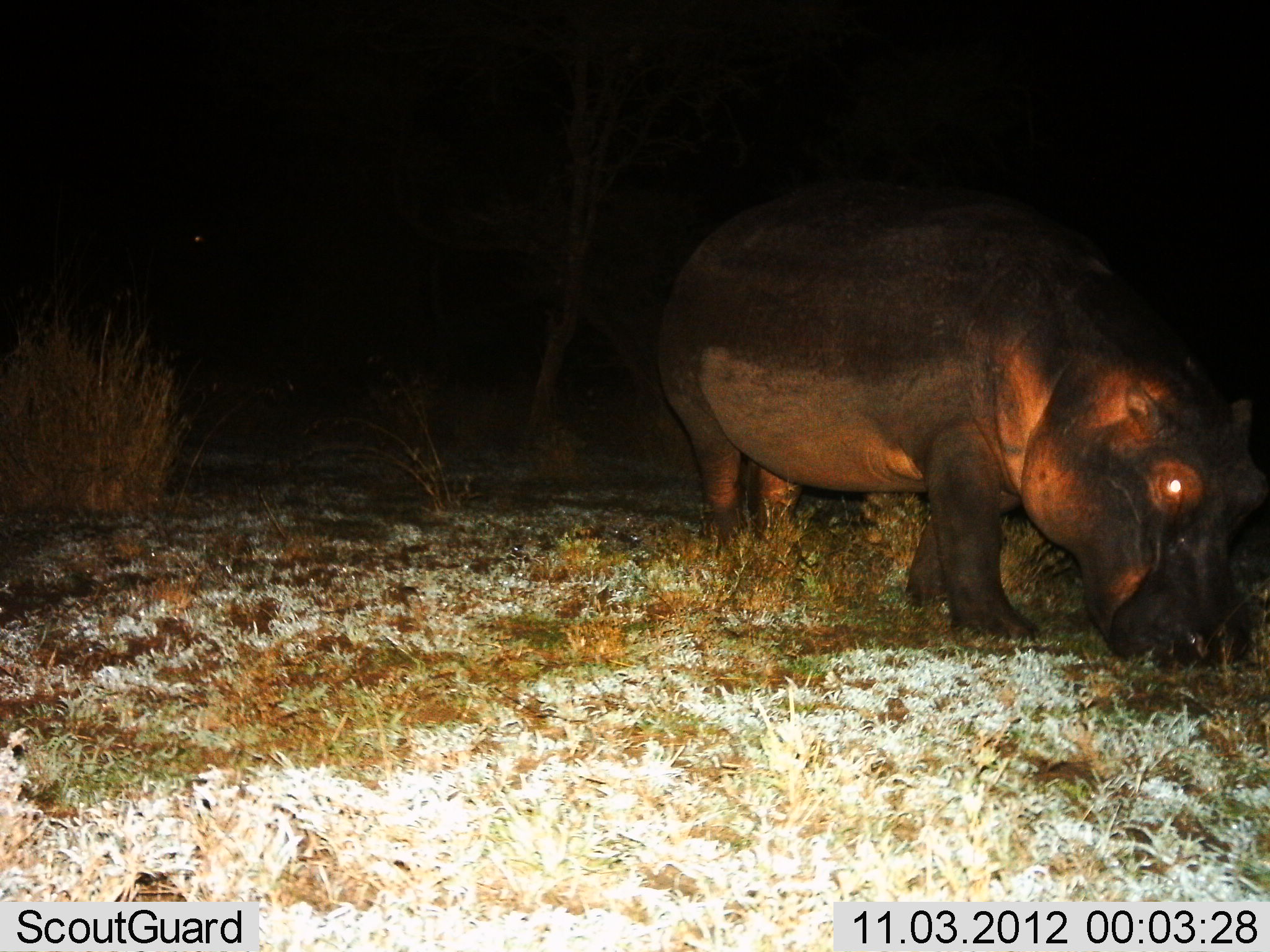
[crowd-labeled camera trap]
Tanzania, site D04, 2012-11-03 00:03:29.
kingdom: Animalia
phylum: Chordata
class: Mammalia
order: Artiodactyla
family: Hippopotamidae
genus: Hippopotamus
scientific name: Hippopotamus amphibius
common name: hippopotamus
Hippopotamus (Hippopotamus amphibius), count 1. Behavior (volunteer vote fractions): standing 20%, resting 0%, moving 10%, interacting 0%. Young present (vote fraction): 0%. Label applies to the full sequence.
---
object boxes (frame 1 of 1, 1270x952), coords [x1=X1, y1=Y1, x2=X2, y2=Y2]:
animal: [x1=654, y1=178, x2=1270, y2=678]